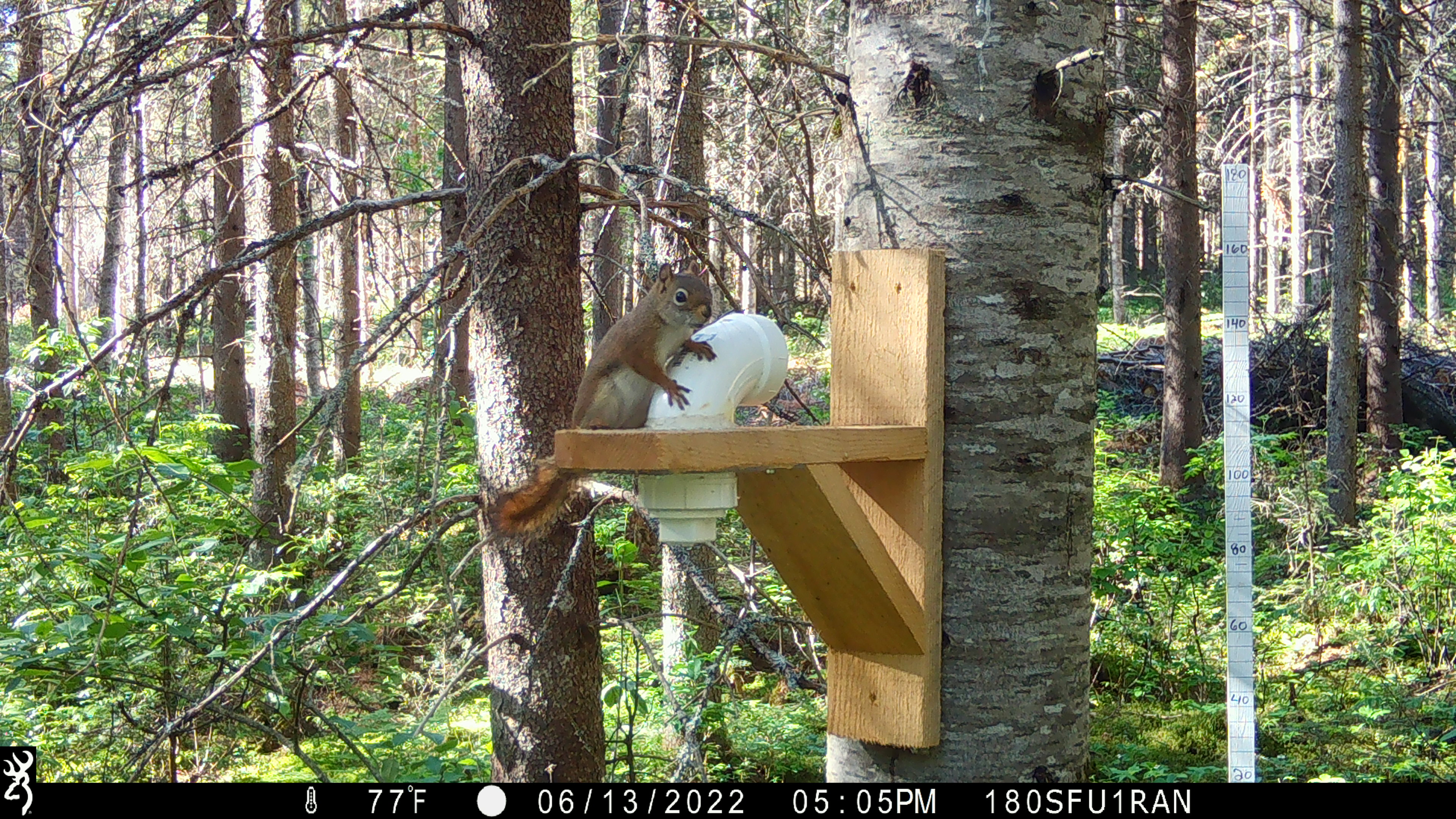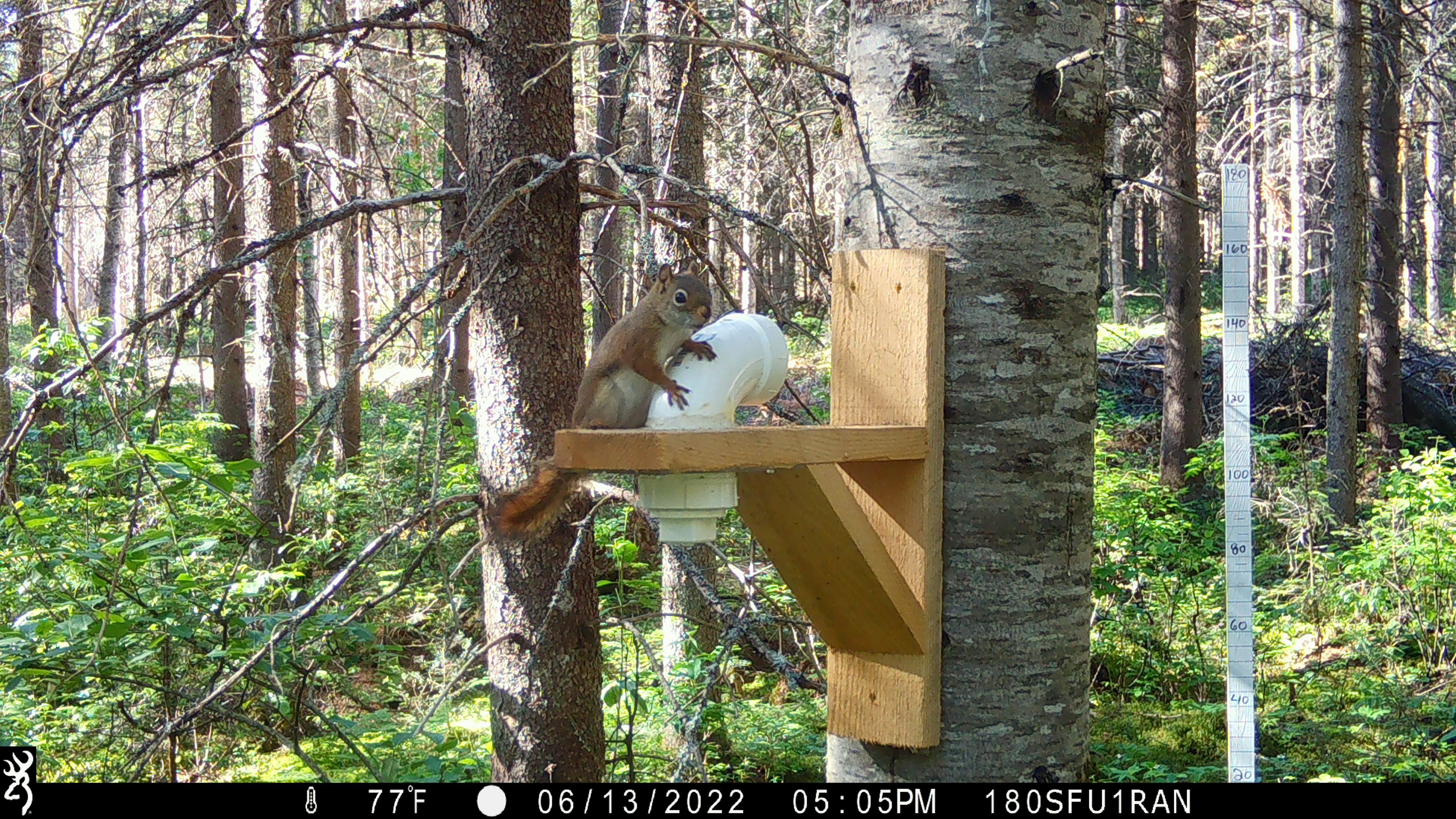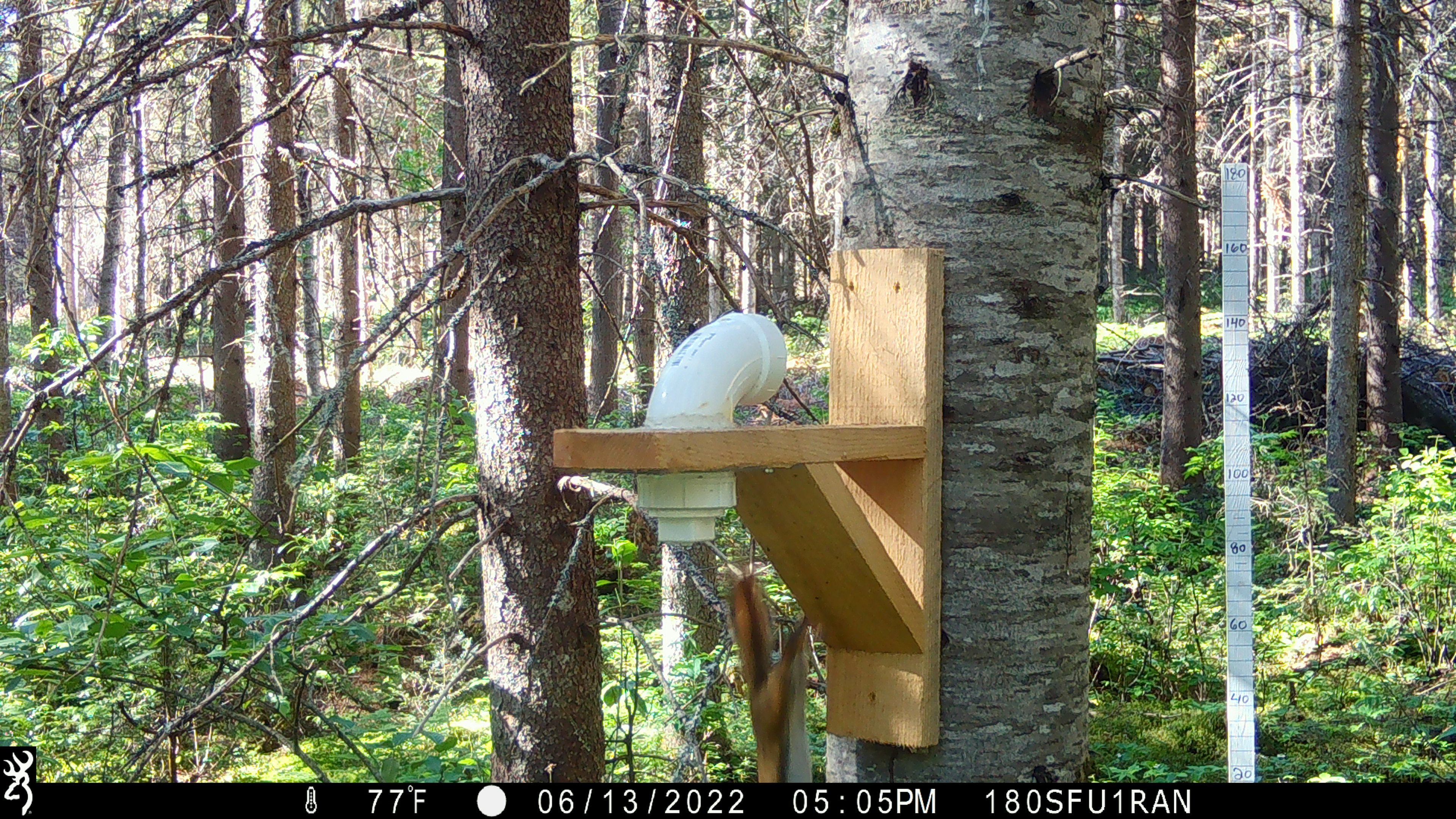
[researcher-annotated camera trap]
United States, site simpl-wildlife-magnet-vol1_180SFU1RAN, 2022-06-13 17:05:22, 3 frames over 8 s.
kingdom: Animalia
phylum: Chordata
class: Mammalia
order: Rodentia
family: Sciuridae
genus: Tamiasciurus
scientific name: Tamiasciurus hudsonicus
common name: red squirrel